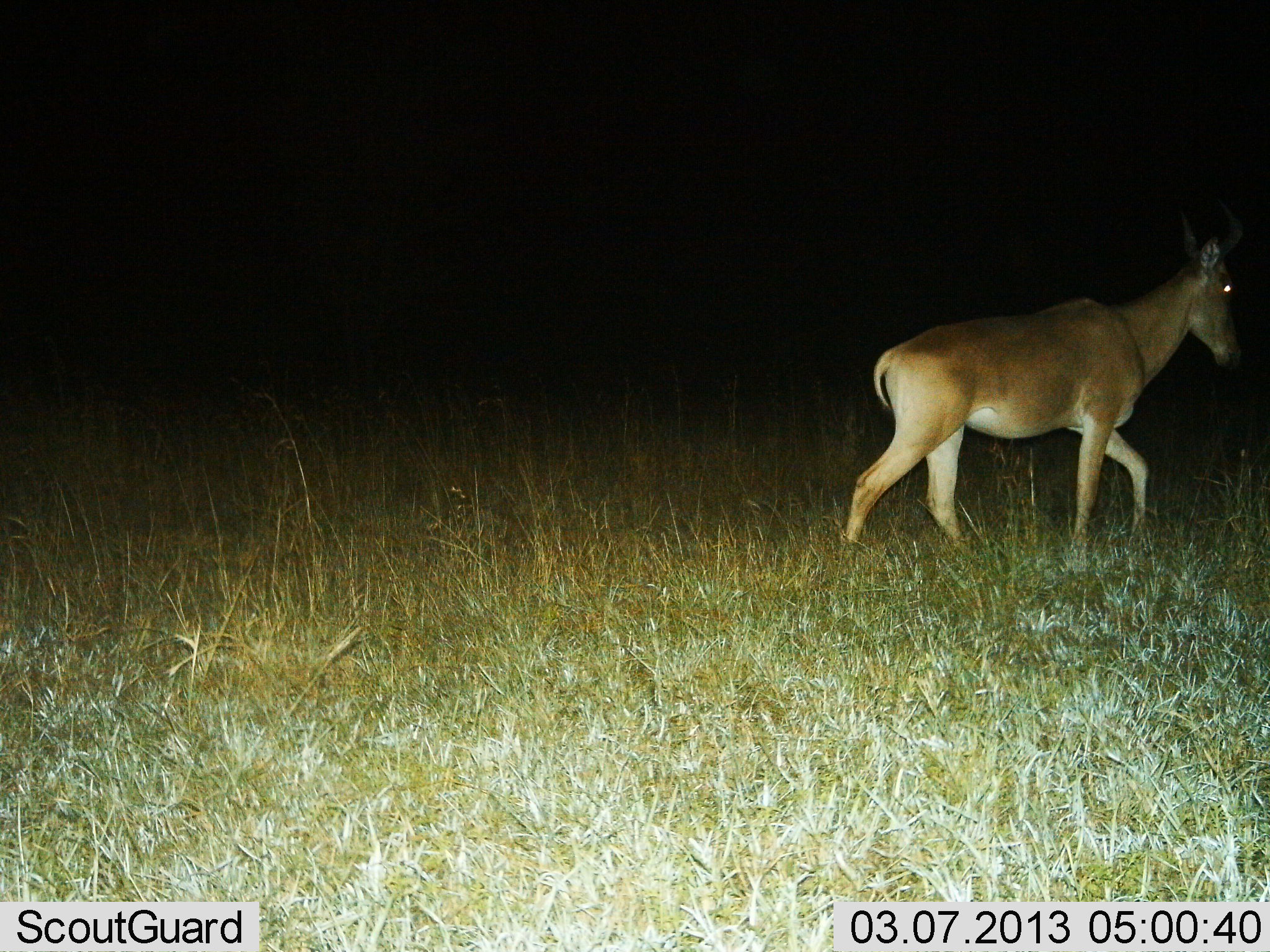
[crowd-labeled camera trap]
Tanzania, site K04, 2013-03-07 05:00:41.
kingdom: Animalia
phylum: Chordata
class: Mammalia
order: Artiodactyla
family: Bovidae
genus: Alcelaphus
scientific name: Alcelaphus buselaphus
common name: hartebeest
Hartebeest (Alcelaphus buselaphus), count 1. Behavior (volunteer vote fractions): standing 11%, resting 0%, moving 95%, interacting 0%. Young present (vote fraction): 0%. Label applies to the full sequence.